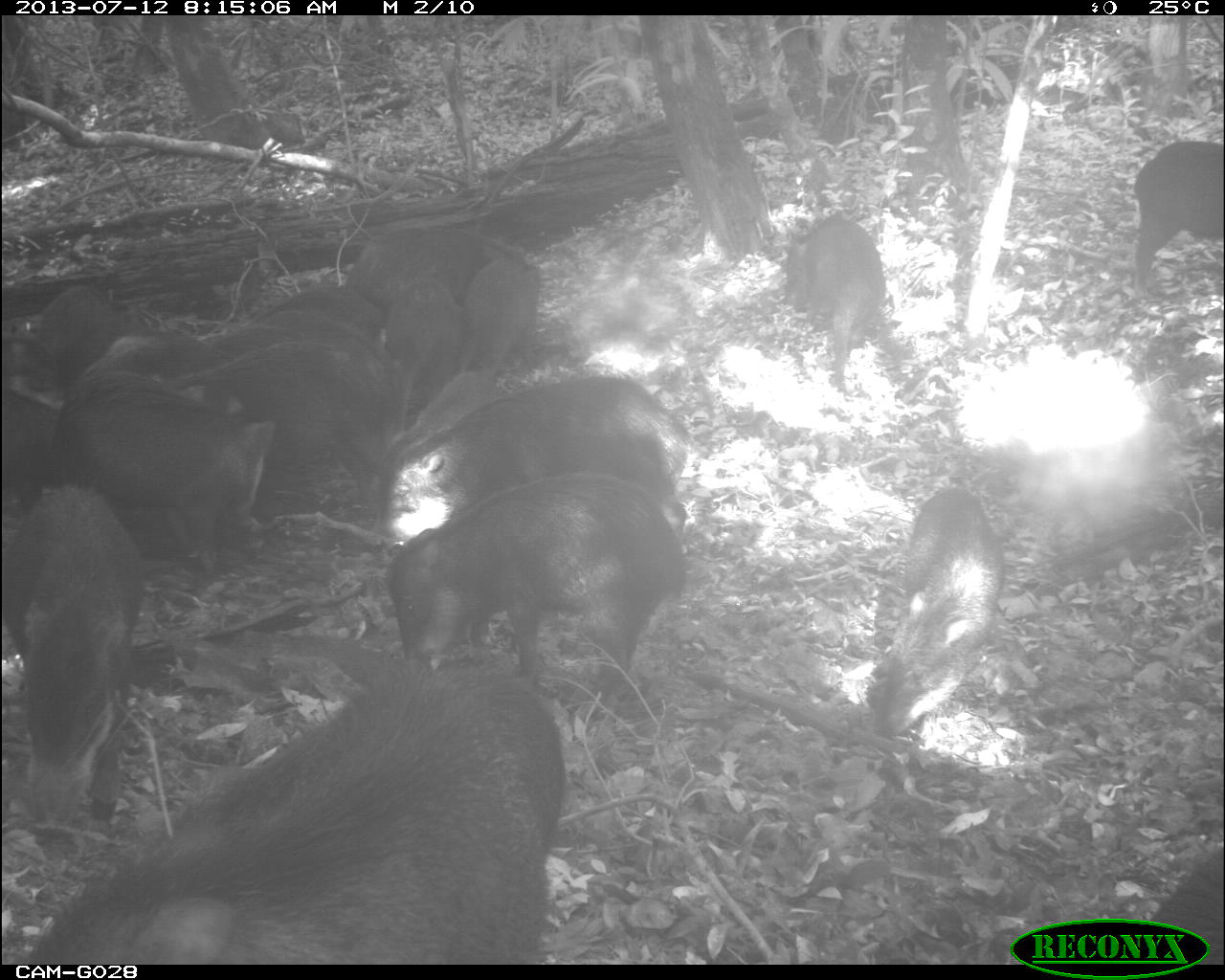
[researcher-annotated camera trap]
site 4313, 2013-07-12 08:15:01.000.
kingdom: Animalia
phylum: Chordata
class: Mammalia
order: Artiodactyla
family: Tayassuidae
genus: Tayassu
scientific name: Tayassu pecari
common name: white-lipped peccary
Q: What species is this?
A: Tayassu pecari (white-lipped peccary).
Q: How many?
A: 20.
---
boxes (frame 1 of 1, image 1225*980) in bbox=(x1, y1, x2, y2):
group: bbox=(0, 137, 1225, 963)